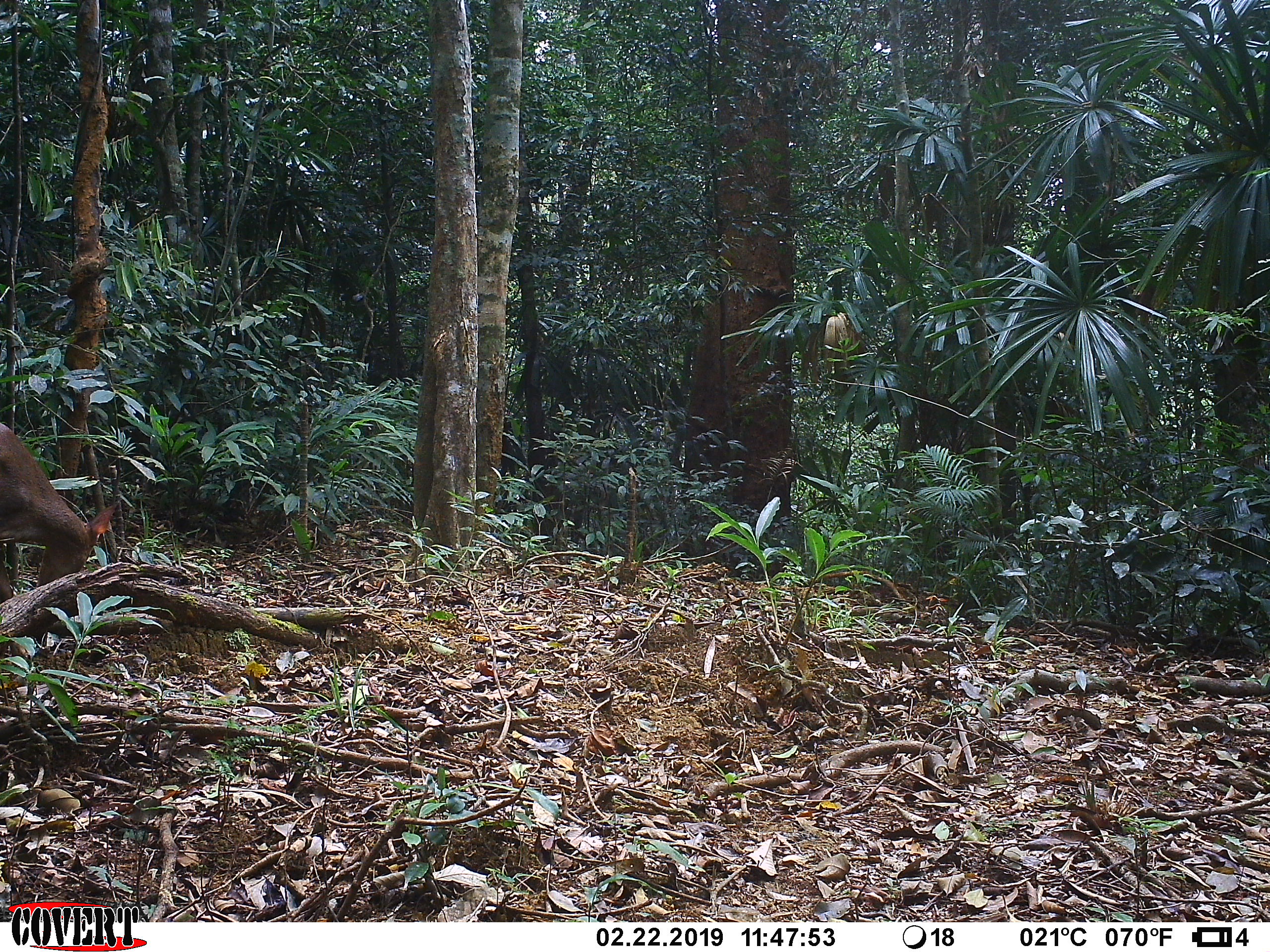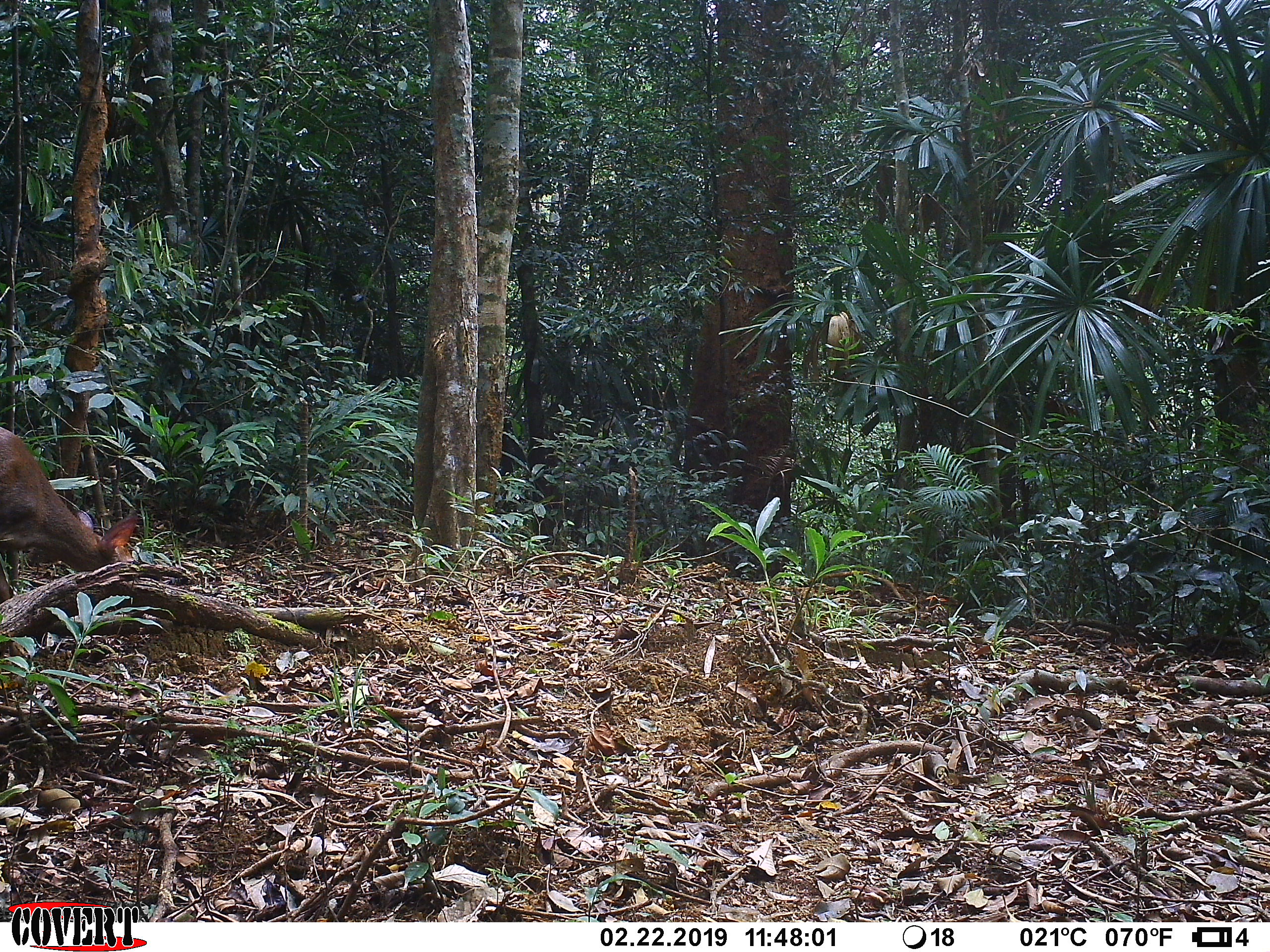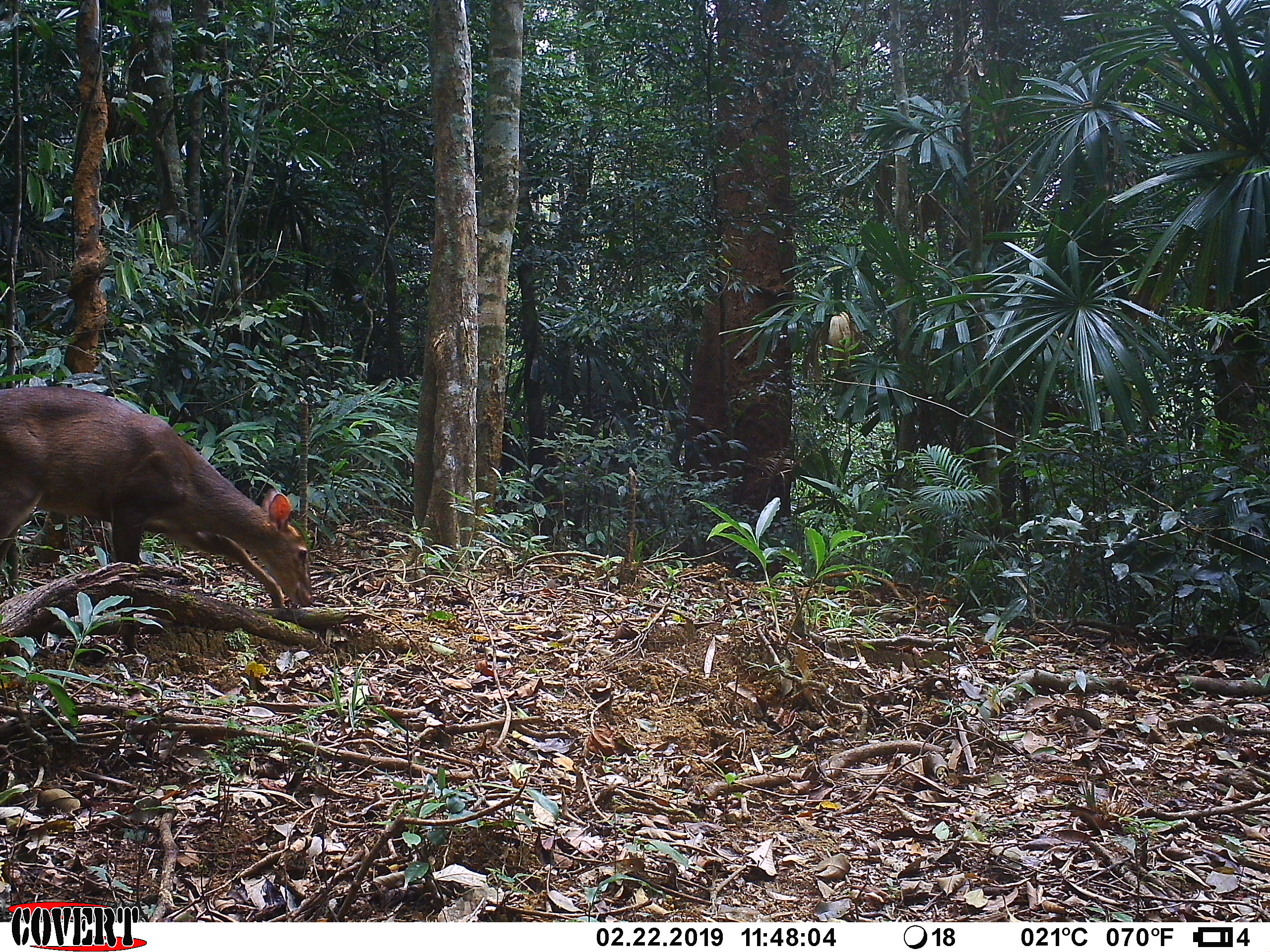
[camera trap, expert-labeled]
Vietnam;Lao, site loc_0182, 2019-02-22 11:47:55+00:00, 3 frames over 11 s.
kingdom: Animalia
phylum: Chordata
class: Mammalia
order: Artiodactyla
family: Cervidae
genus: Muntiacus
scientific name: Muntiacus vuquangensis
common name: large-antlered muntjac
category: large antlered muntjac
Large antlered muntjac (large-antlered muntjac) (Muntiacus vuquangensis). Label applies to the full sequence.